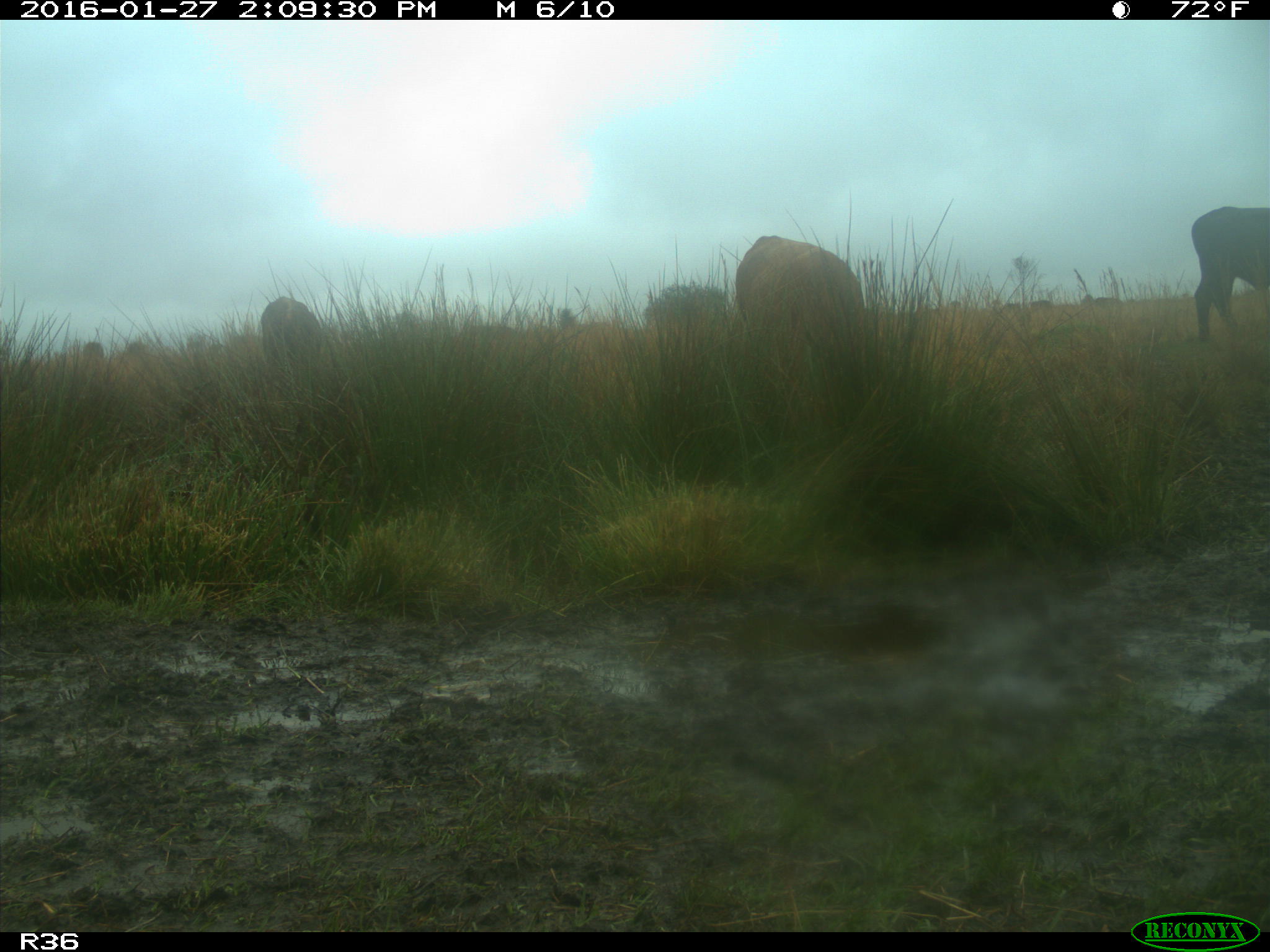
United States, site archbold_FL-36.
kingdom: Animalia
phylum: Chordata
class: Mammalia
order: Artiodactyla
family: Bovidae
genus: Bos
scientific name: Bos taurus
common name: domestic cow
Bos taurus (domestic cow).